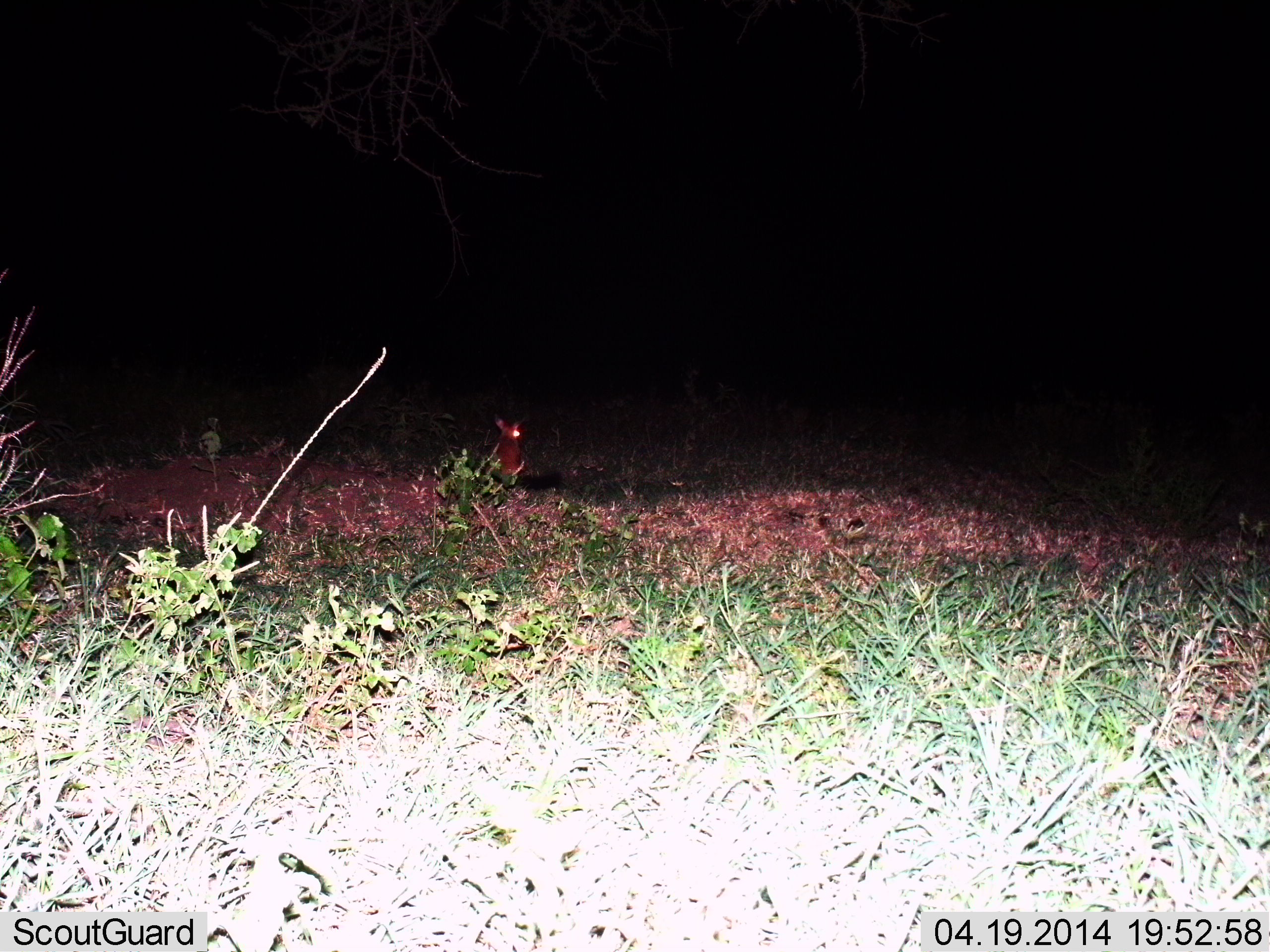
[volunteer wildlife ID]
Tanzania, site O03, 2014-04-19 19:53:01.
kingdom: Animalia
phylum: Chordata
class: Mammalia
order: Rodentia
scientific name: Rodentia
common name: rodents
Rodents (Rodentia), count 1. Behavior (volunteer vote fractions): standing 89%, resting 0%, moving 11%, interacting 0%. Young present (vote fraction): 0%. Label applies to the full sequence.